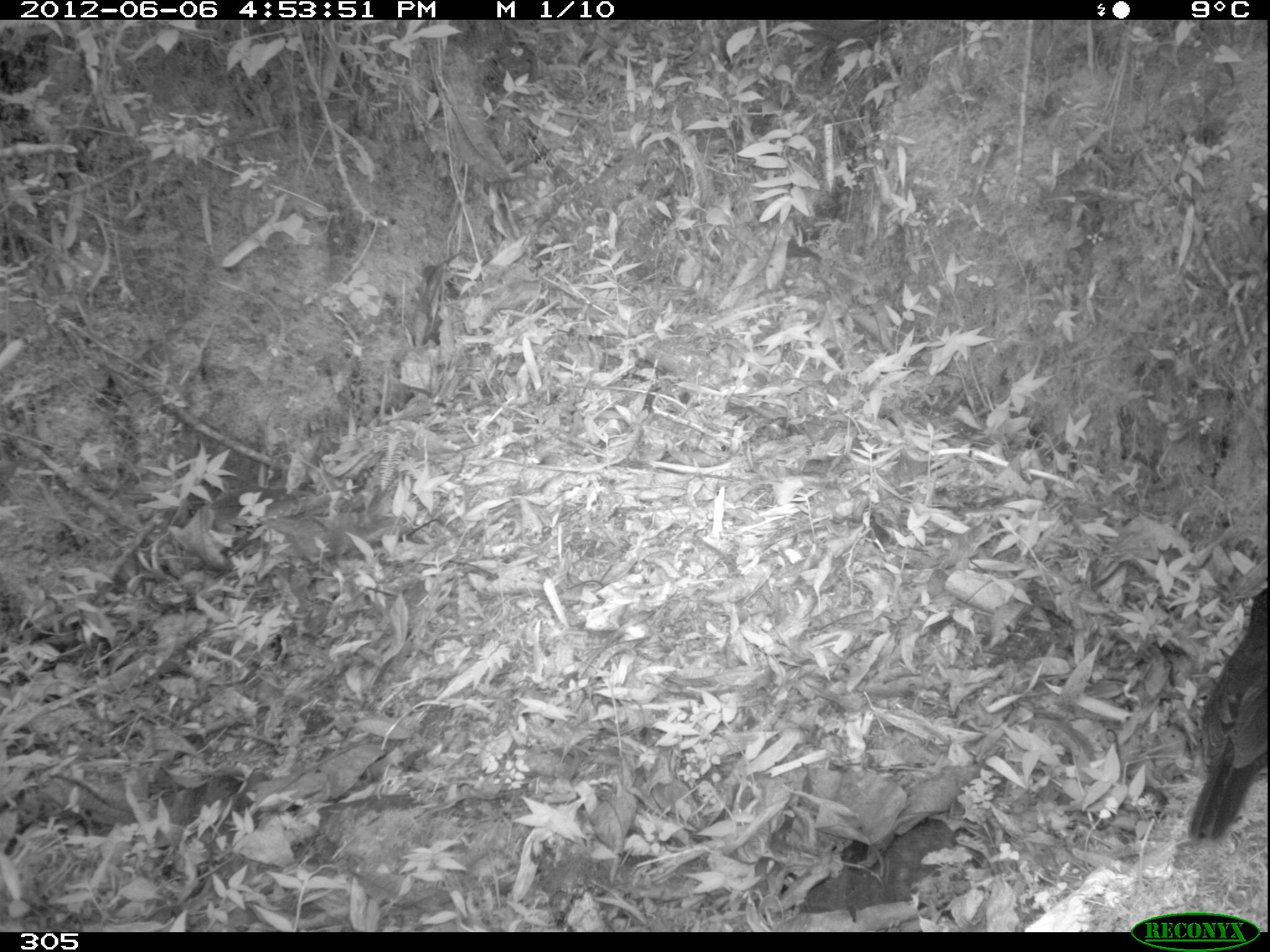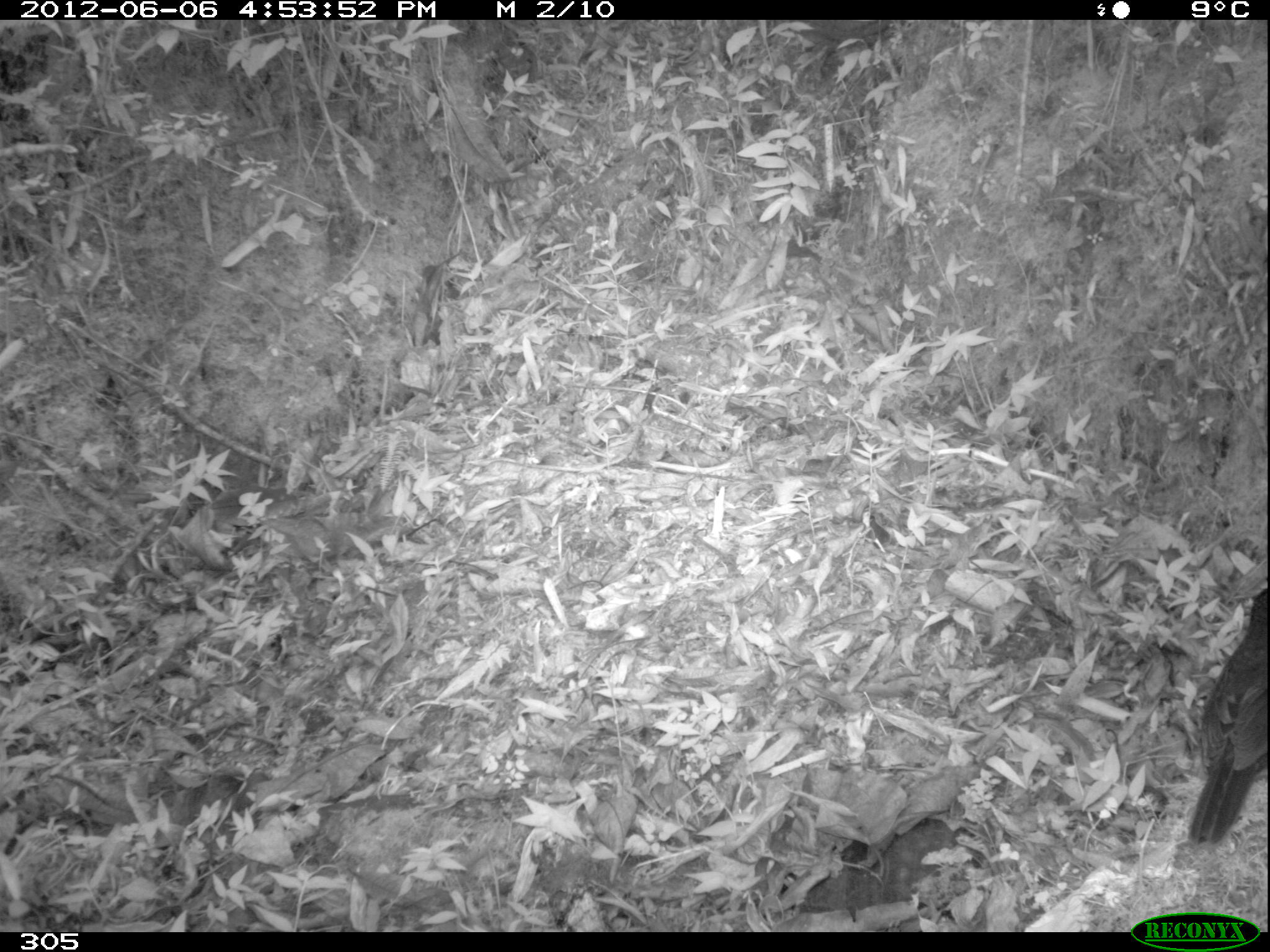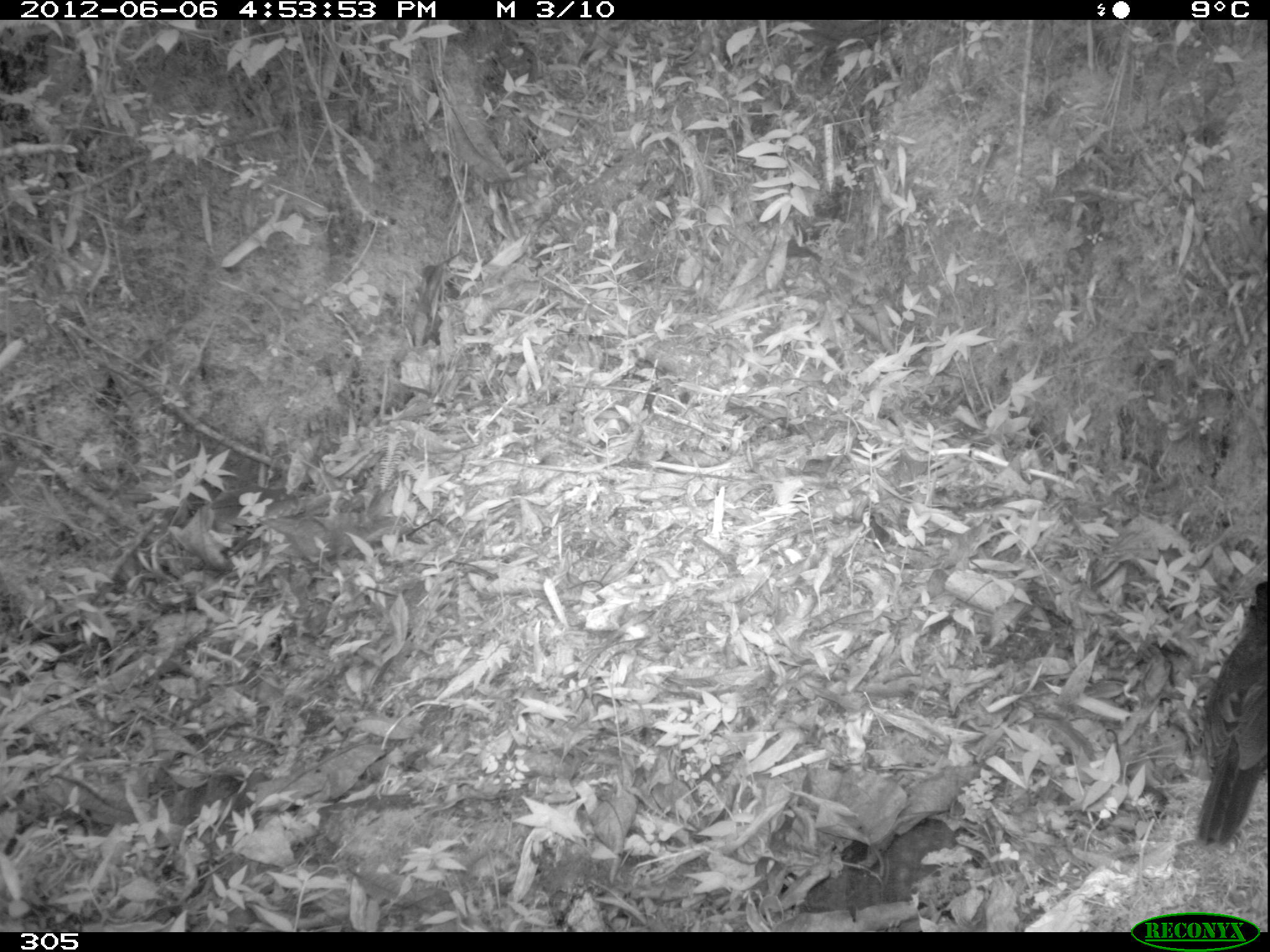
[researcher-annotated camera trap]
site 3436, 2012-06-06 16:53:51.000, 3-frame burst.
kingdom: Animalia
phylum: Chordata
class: Aves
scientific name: Aves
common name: bird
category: unknown bird